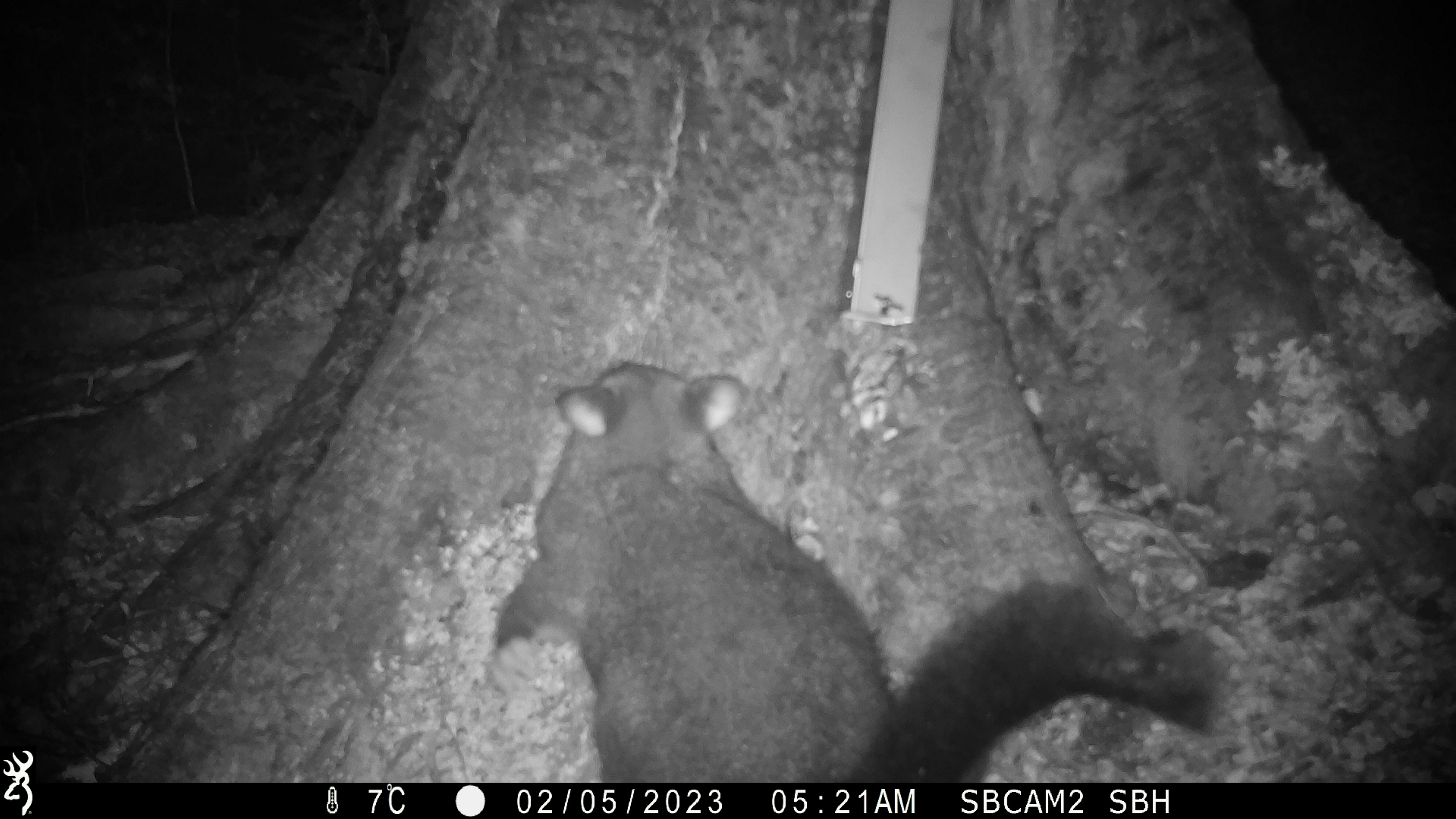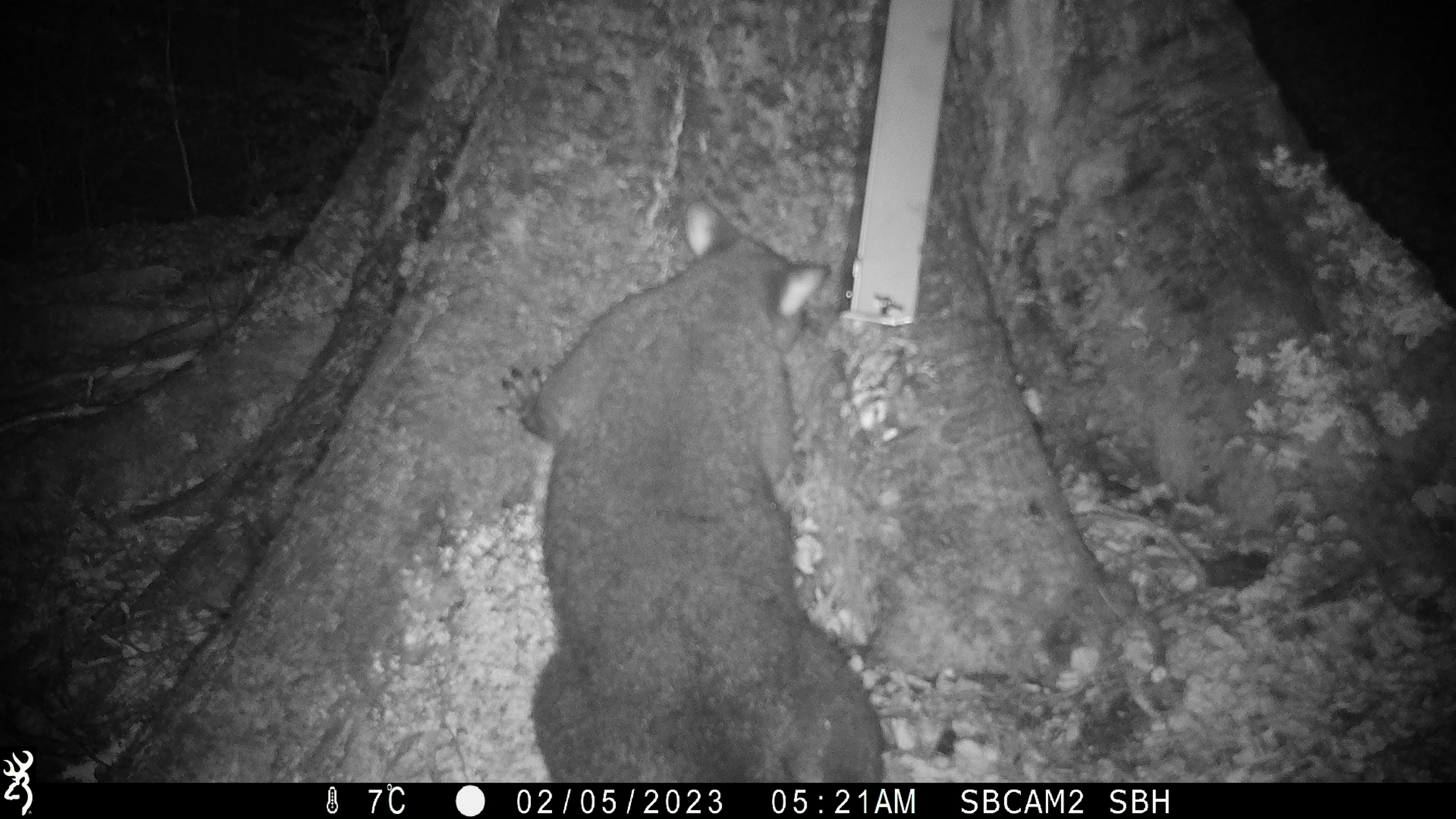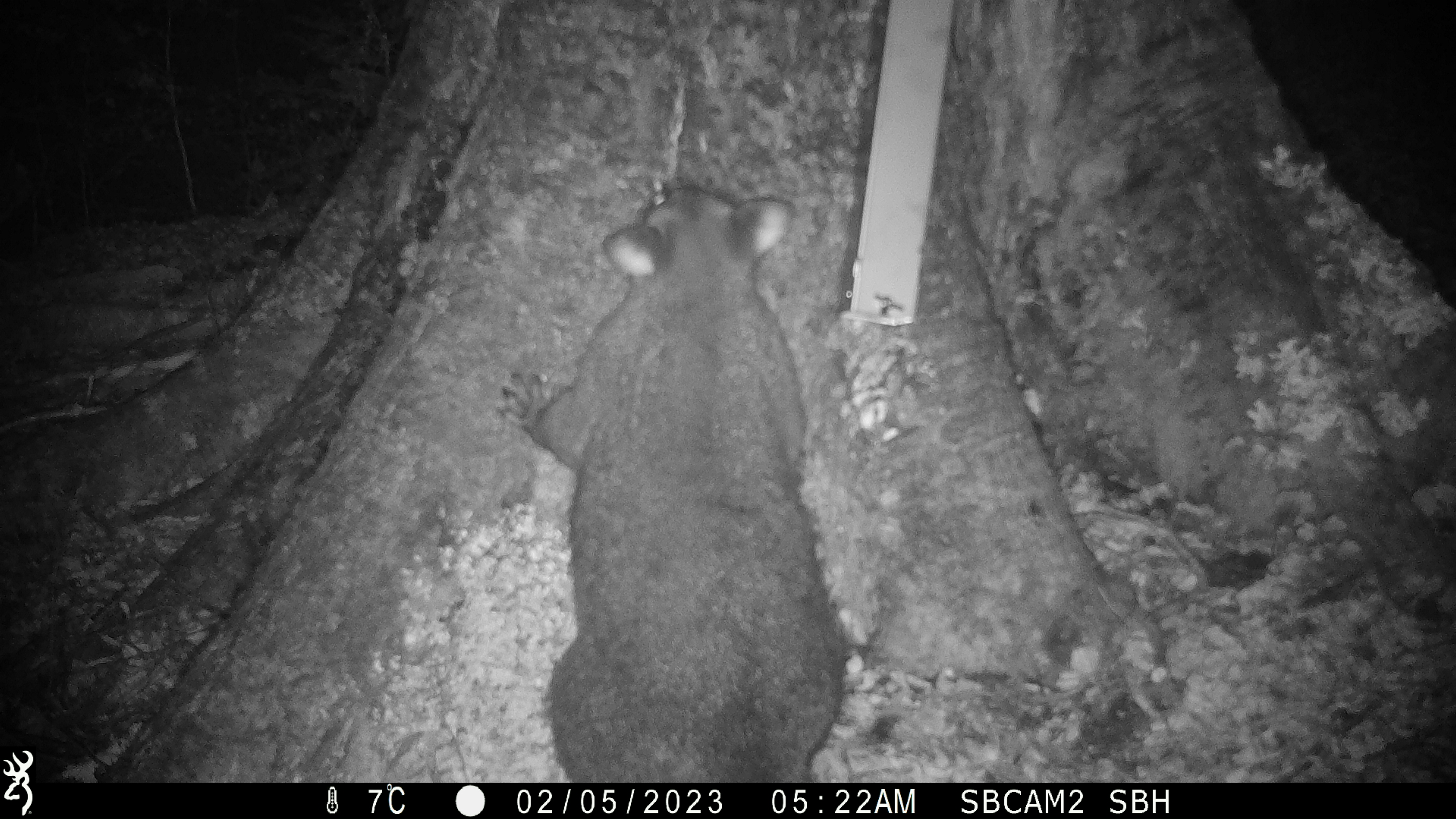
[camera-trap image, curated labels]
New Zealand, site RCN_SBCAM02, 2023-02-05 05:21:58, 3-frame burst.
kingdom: Animalia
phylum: Chordata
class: Mammalia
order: Diprotodontia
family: Phalangeridae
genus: Trichosurus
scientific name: Trichosurus vulpecula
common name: common brushtail possum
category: possum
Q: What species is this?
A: Possum (common brushtail possum) (Trichosurus vulpecula).